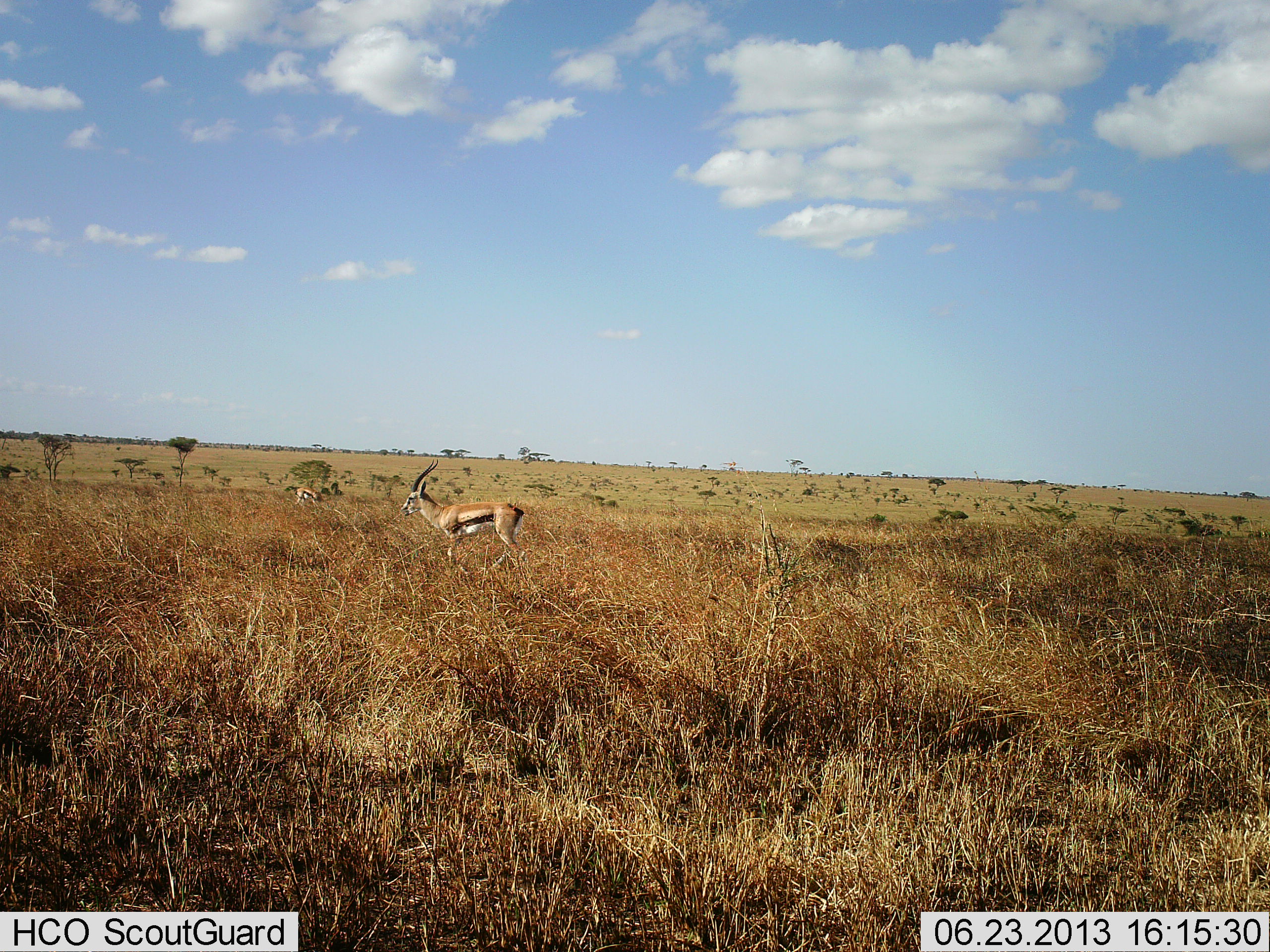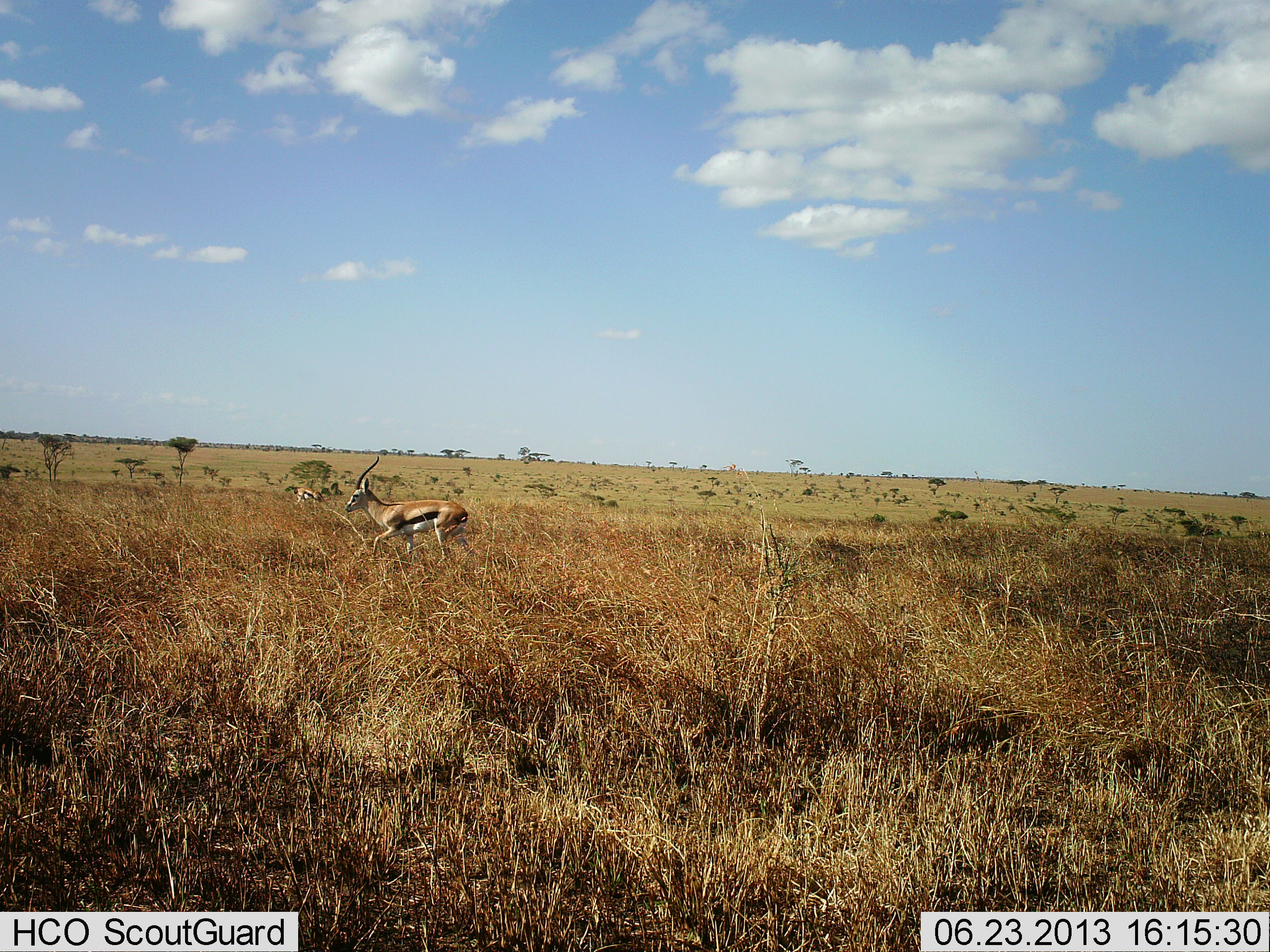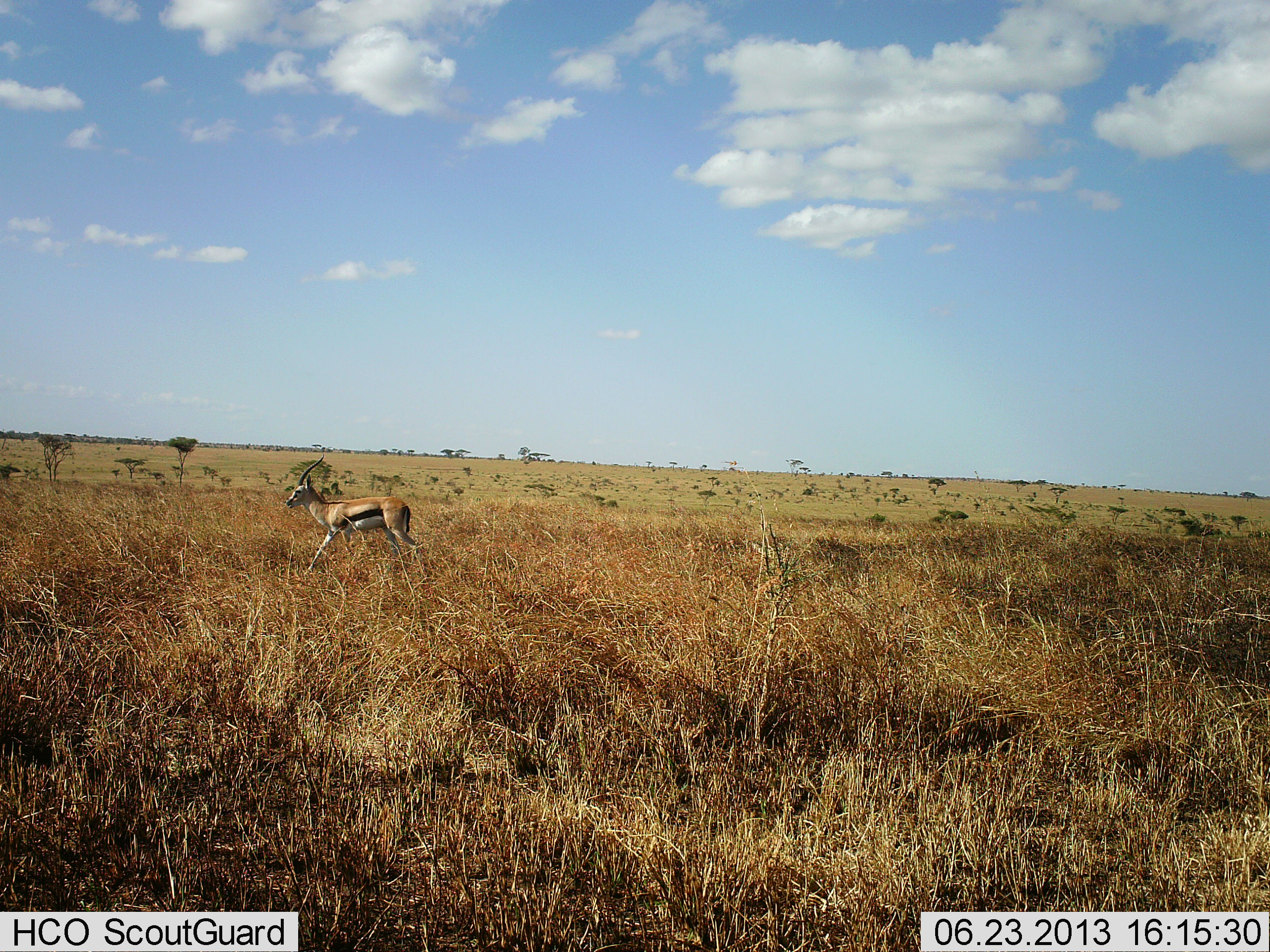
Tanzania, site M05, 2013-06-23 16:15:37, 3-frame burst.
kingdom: Animalia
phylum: Chordata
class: Mammalia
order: Artiodactyla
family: Bovidae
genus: Eudorcas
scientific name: Eudorcas thomsonii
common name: thomson's gazelle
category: gazellethomsons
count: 2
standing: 35%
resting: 0%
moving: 96%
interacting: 0%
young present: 0%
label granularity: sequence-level